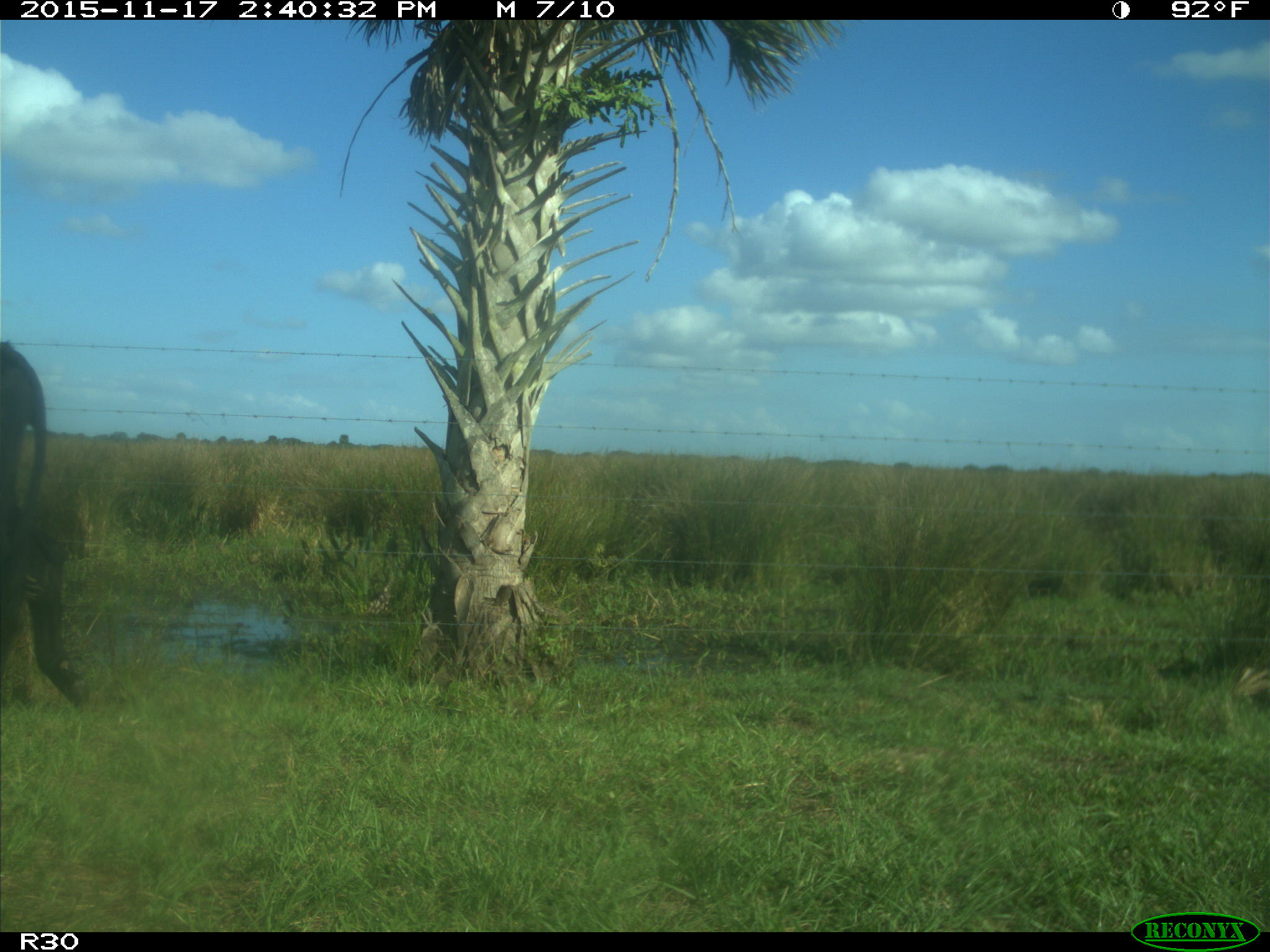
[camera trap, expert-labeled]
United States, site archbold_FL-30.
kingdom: Animalia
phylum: Chordata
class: Mammalia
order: Artiodactyla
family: Bovidae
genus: Bos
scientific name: Bos taurus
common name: domestic cow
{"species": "Bos taurus (domestic cow)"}